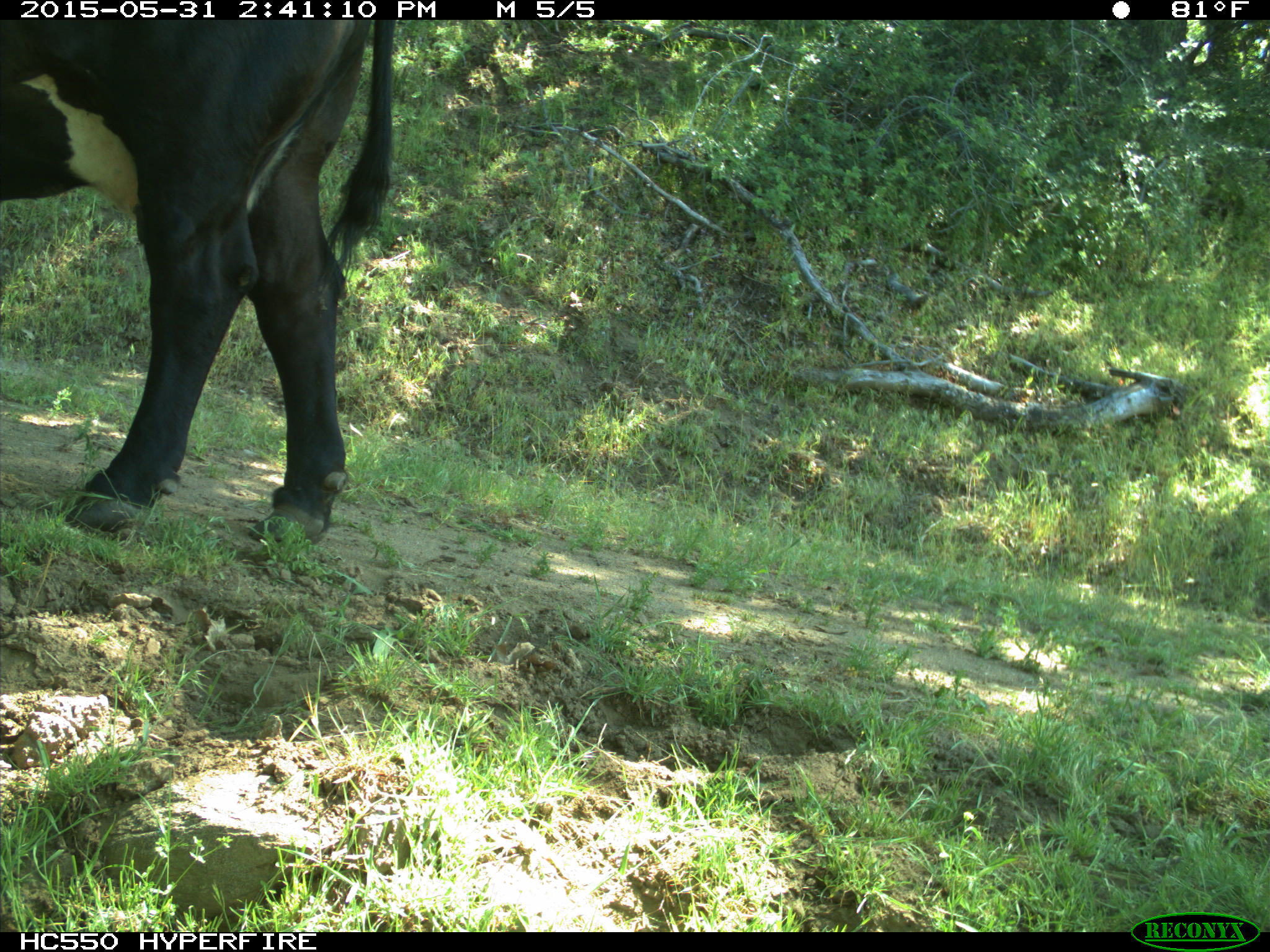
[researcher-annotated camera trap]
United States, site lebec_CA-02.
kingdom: Animalia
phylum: Chordata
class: Mammalia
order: Artiodactyla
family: Bovidae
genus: Bos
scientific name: Bos taurus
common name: domestic cow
Bos taurus (domestic cow).